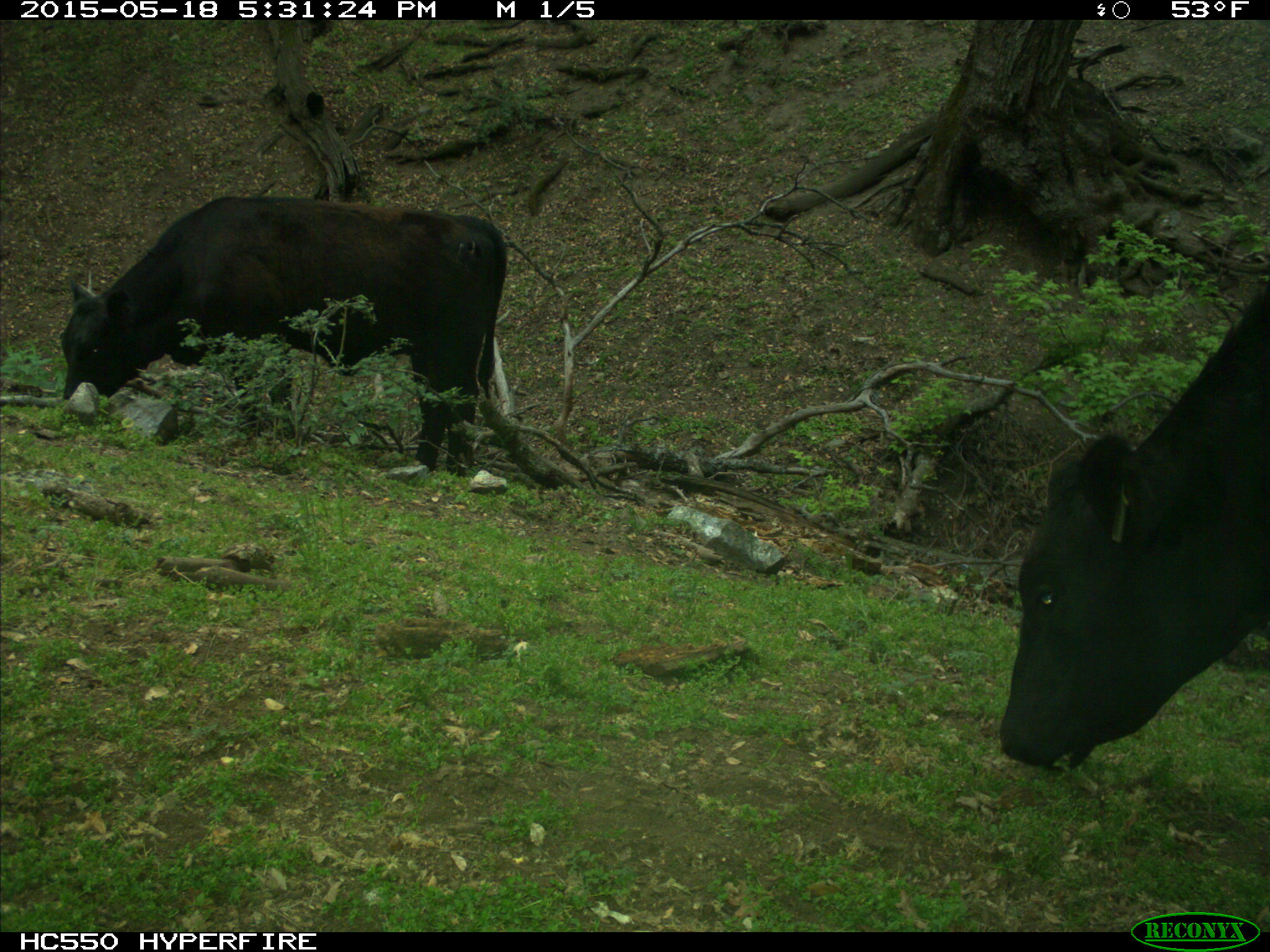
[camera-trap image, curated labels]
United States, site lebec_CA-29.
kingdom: Animalia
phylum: Chordata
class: Mammalia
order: Artiodactyla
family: Bovidae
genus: Bos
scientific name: Bos taurus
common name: domestic cow